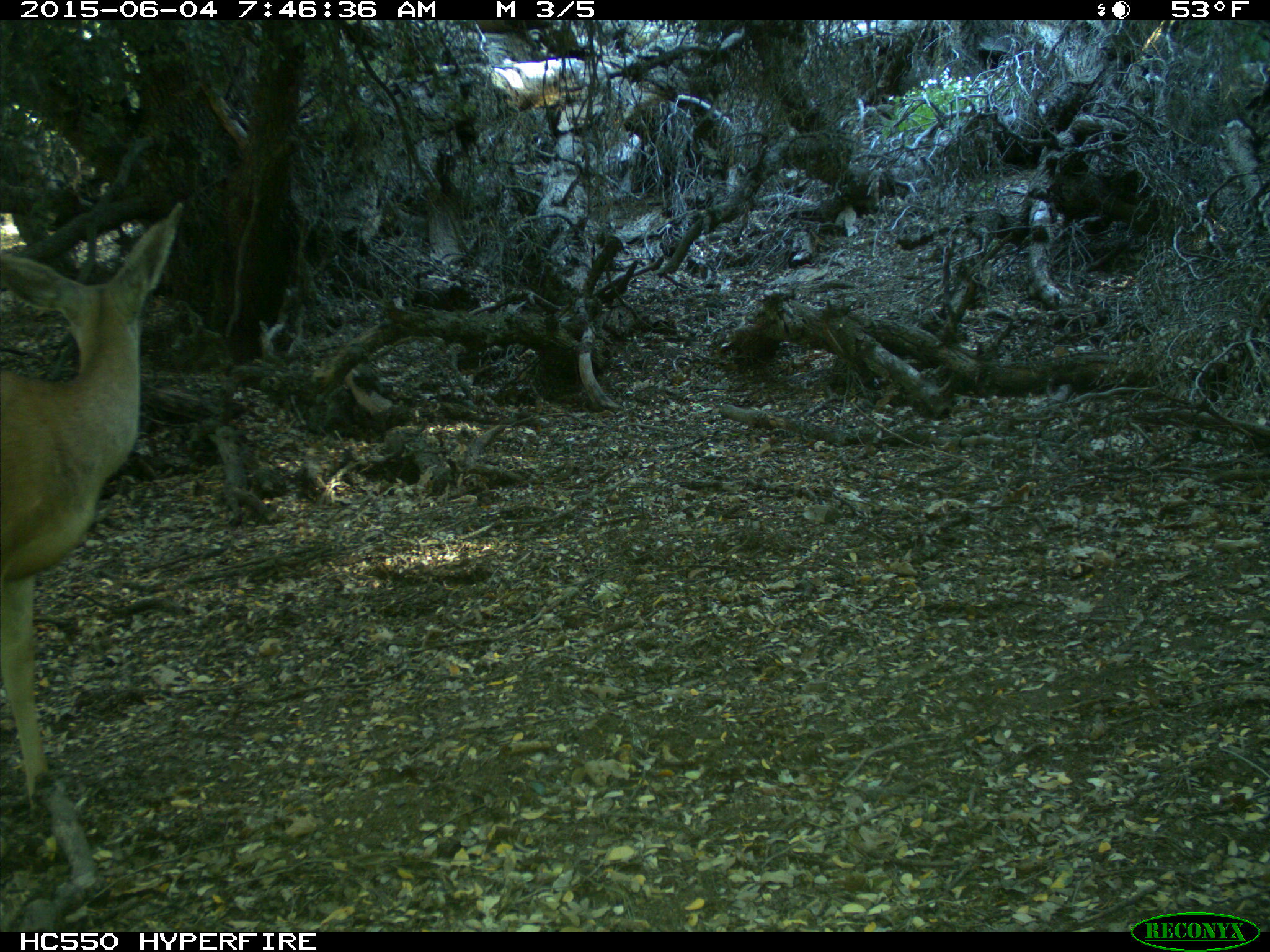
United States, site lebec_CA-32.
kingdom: Animalia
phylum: Chordata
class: Mammalia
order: Artiodactyla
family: Cervidae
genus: Odocoileus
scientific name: Odocoileus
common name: deer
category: unidentified deer